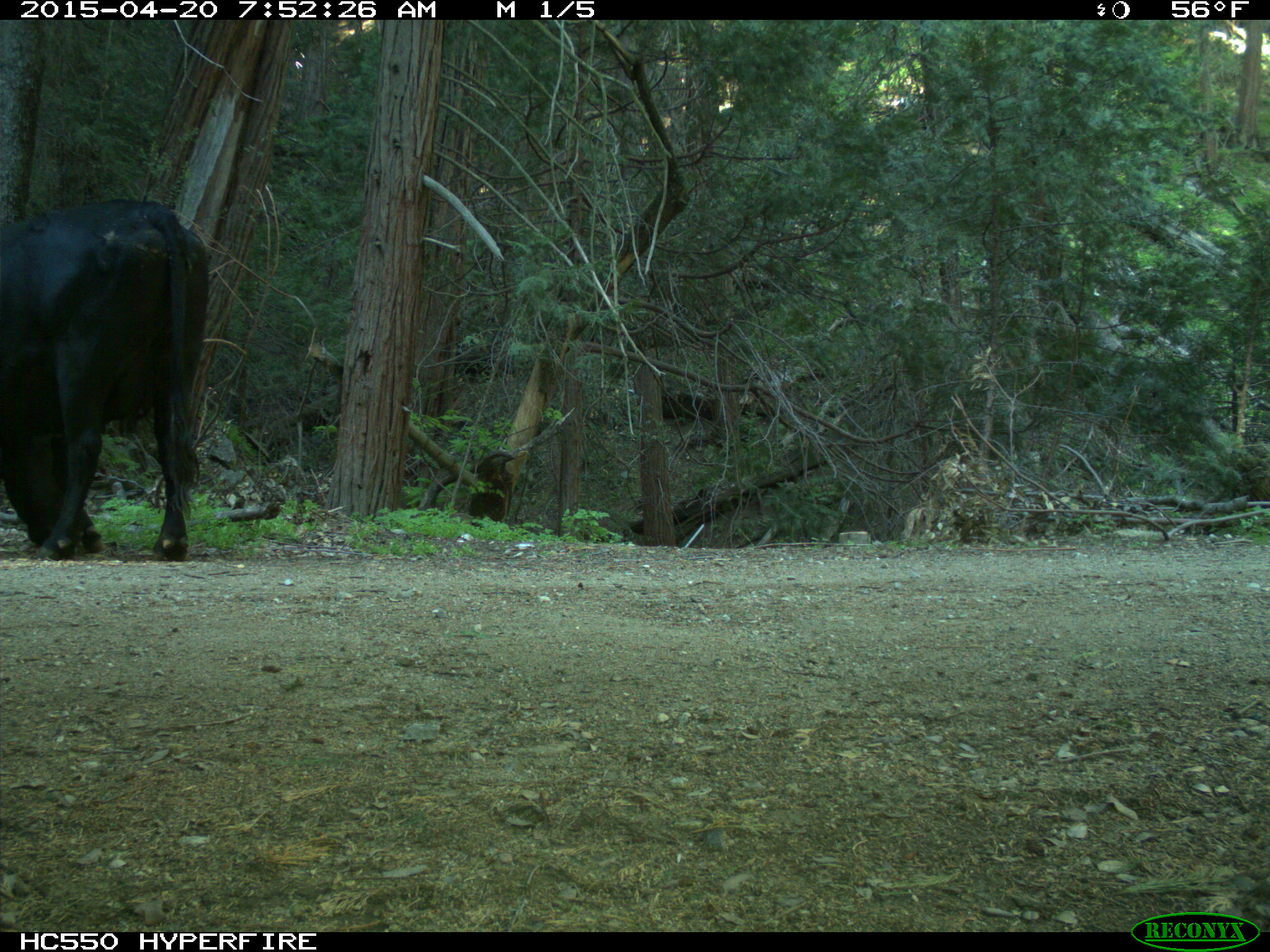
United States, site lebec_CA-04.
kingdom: Animalia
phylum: Chordata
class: Mammalia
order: Artiodactyla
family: Bovidae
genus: Bos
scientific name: Bos taurus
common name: domestic cow